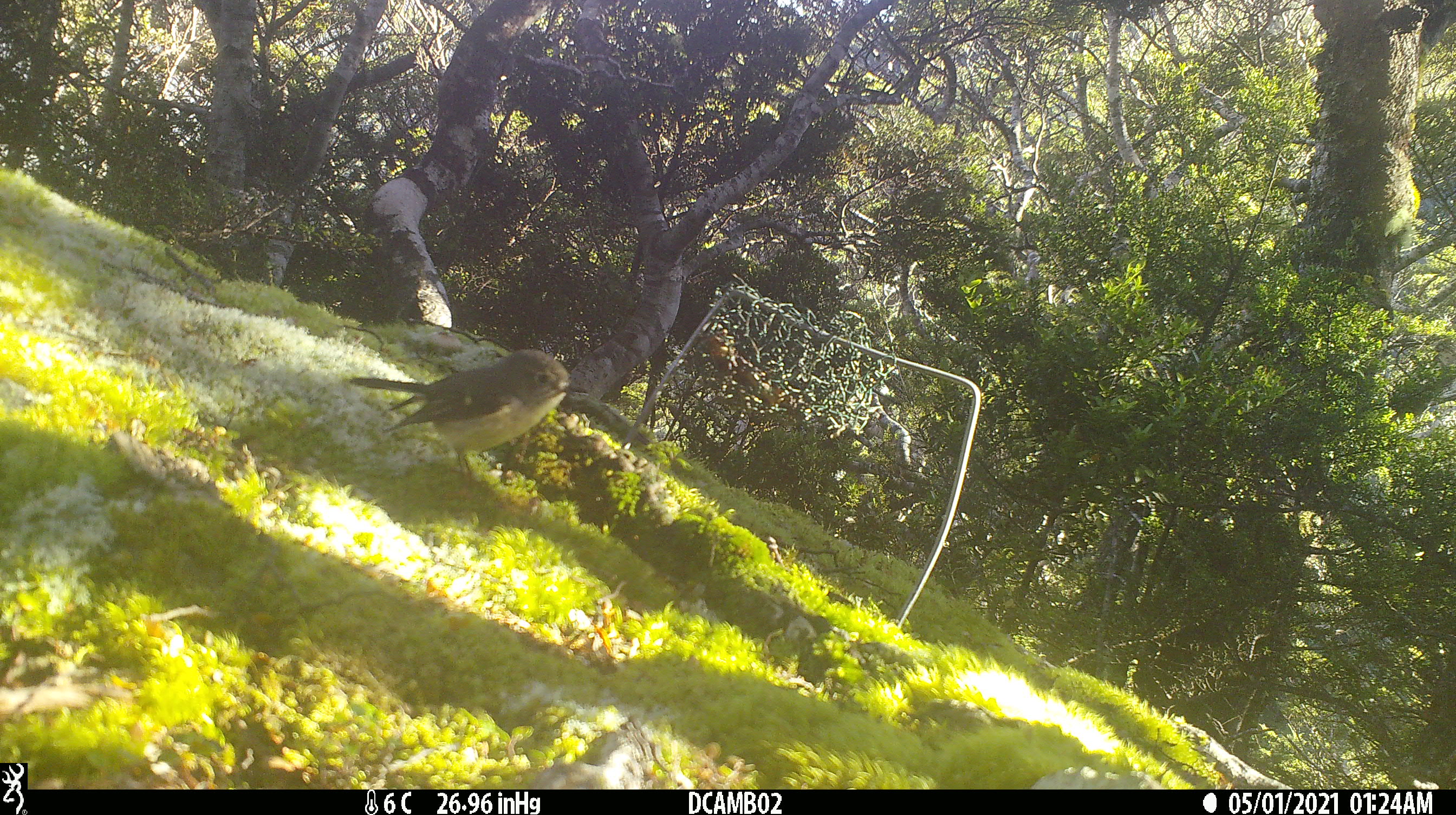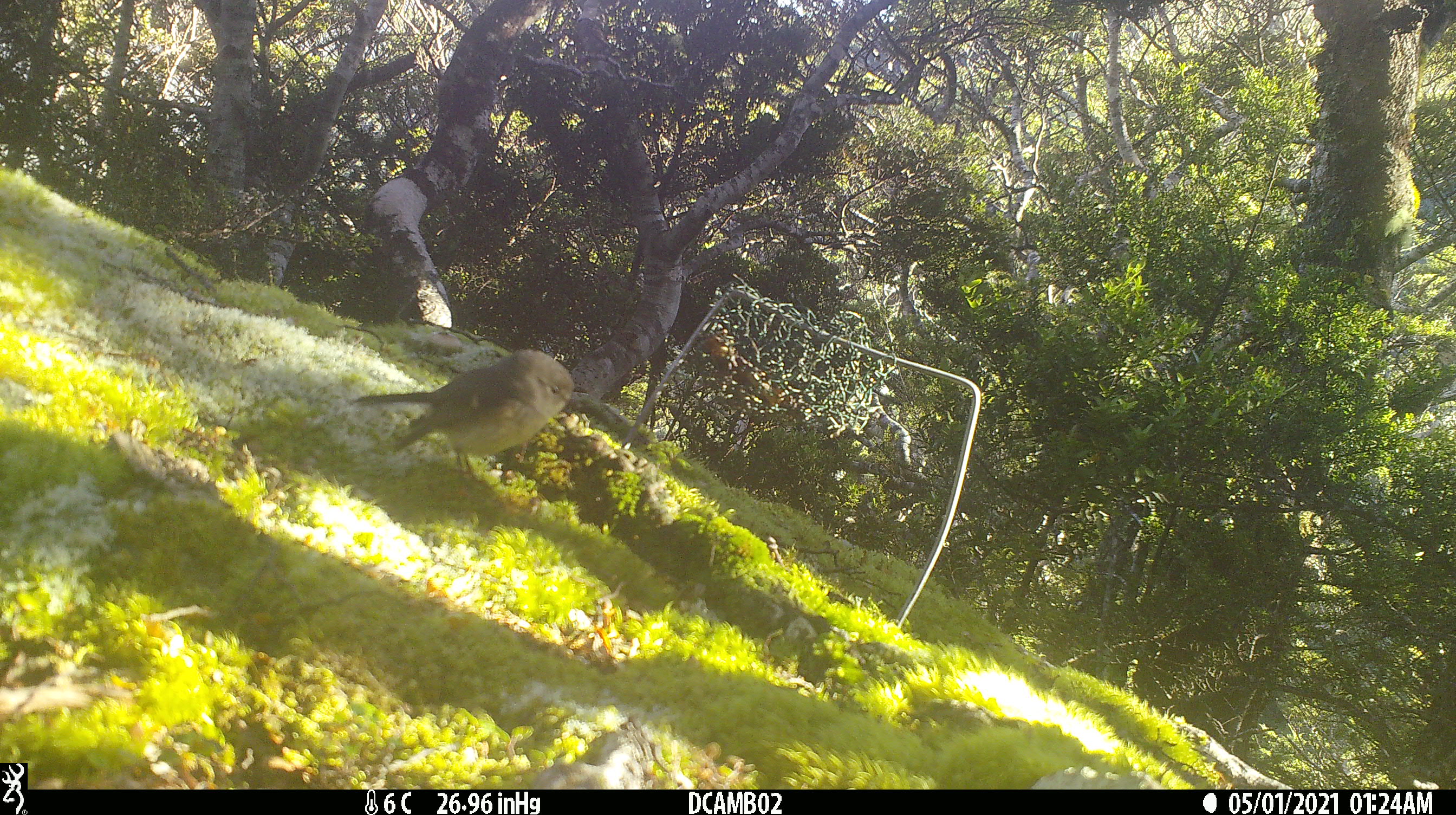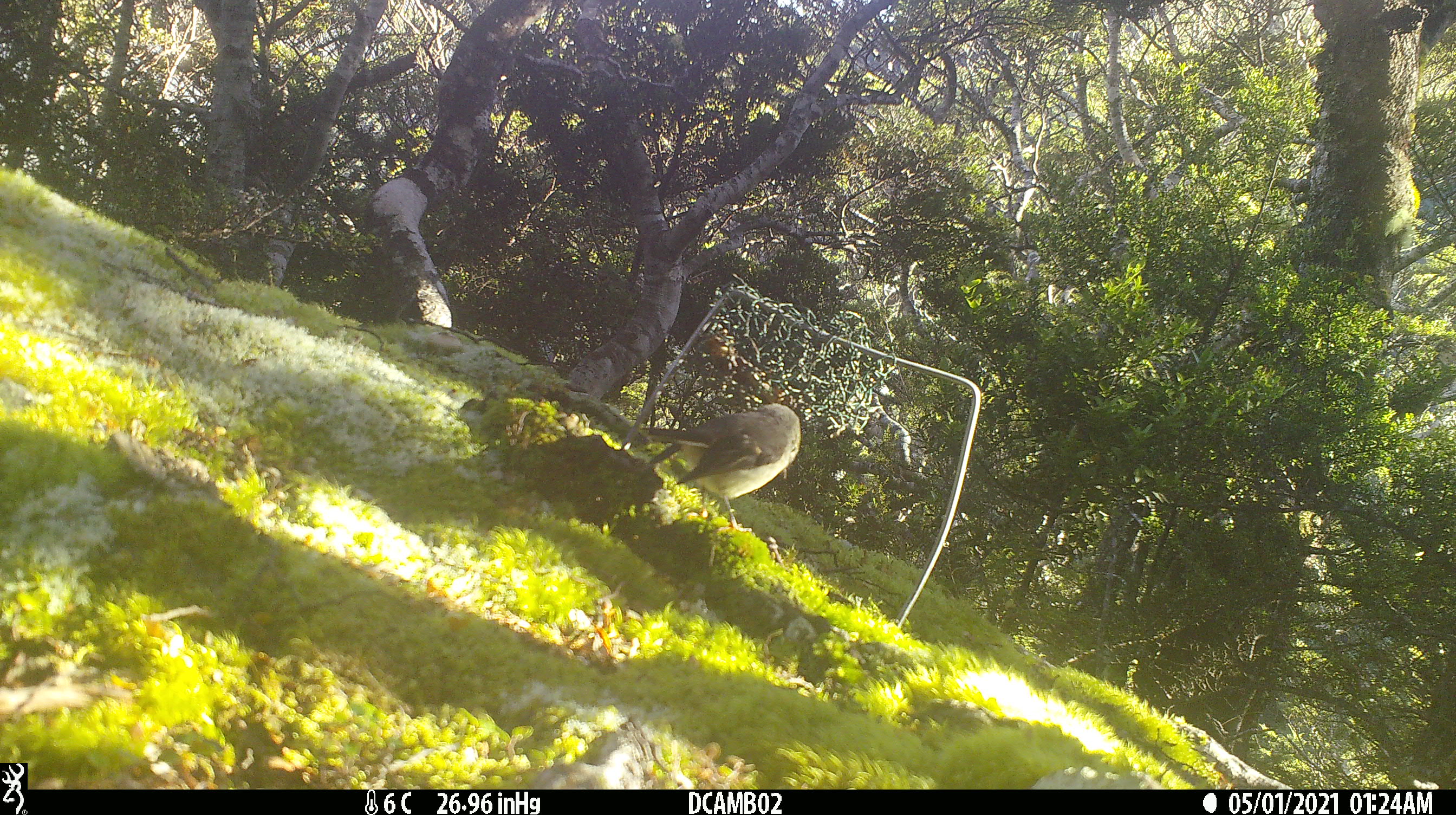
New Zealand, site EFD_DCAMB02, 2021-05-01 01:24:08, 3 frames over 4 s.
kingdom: Animalia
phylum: Chordata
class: Aves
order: Passeriformes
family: Petroicidae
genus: Petroica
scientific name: Petroica macrocephala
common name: tomtit